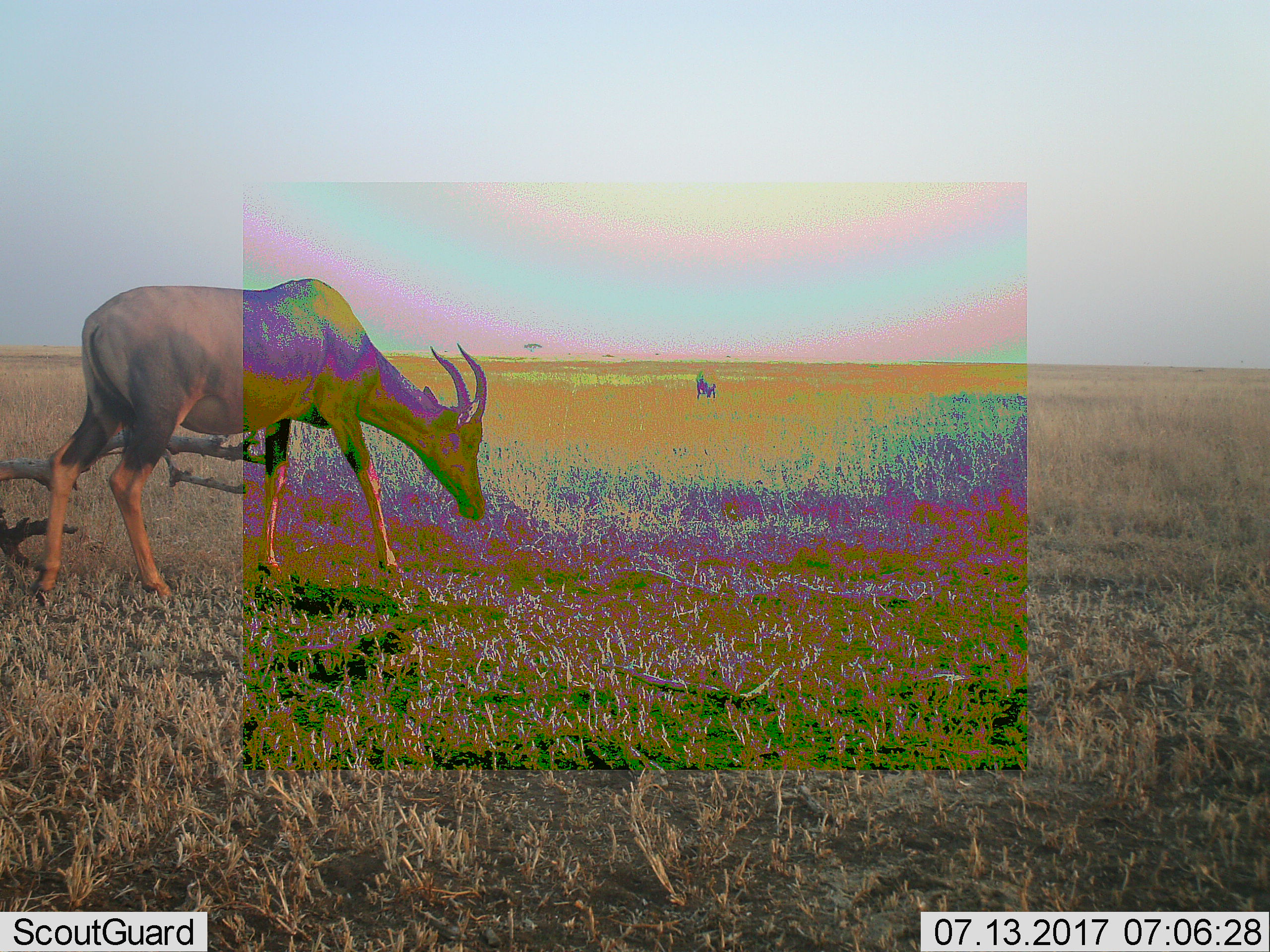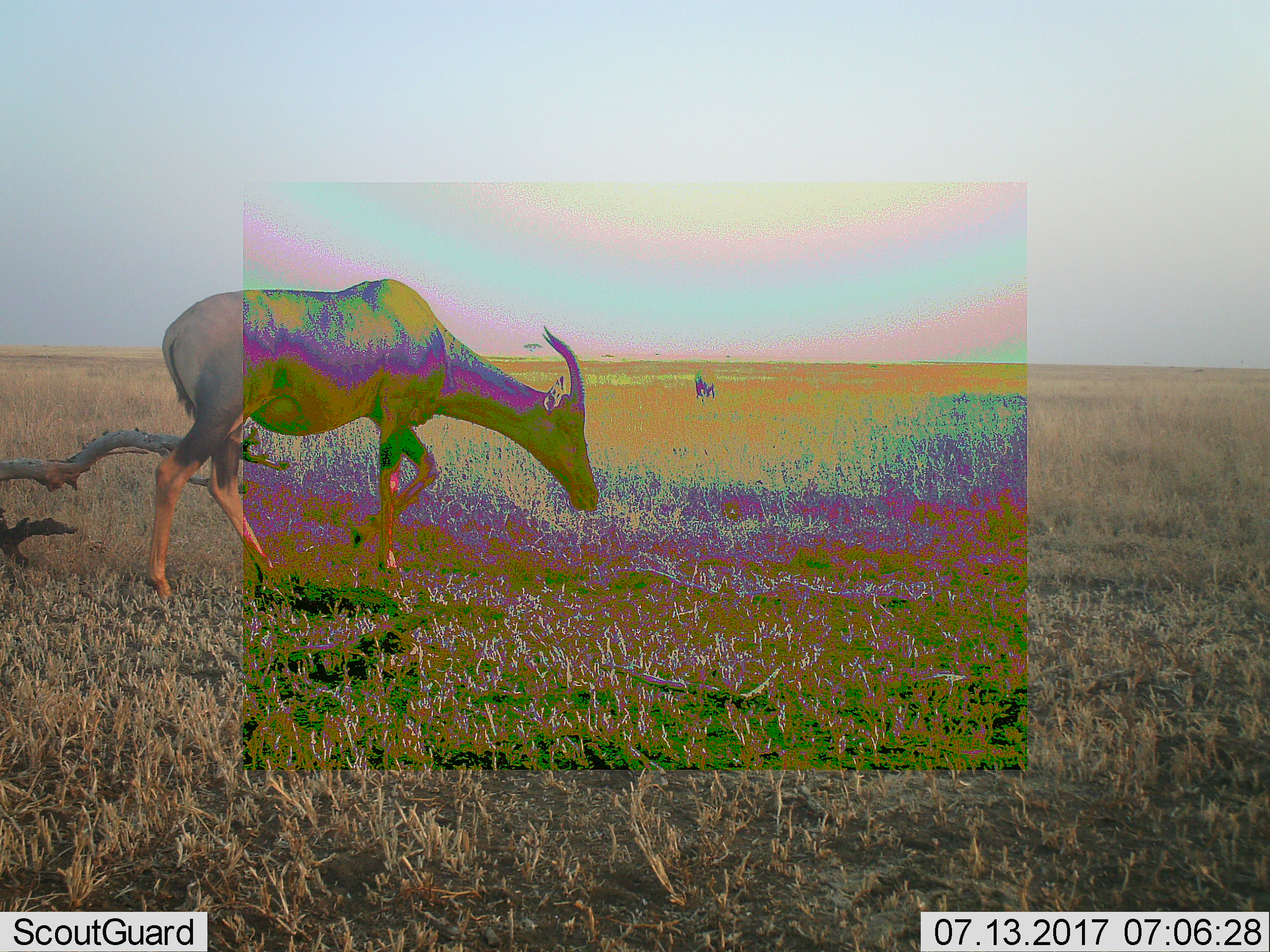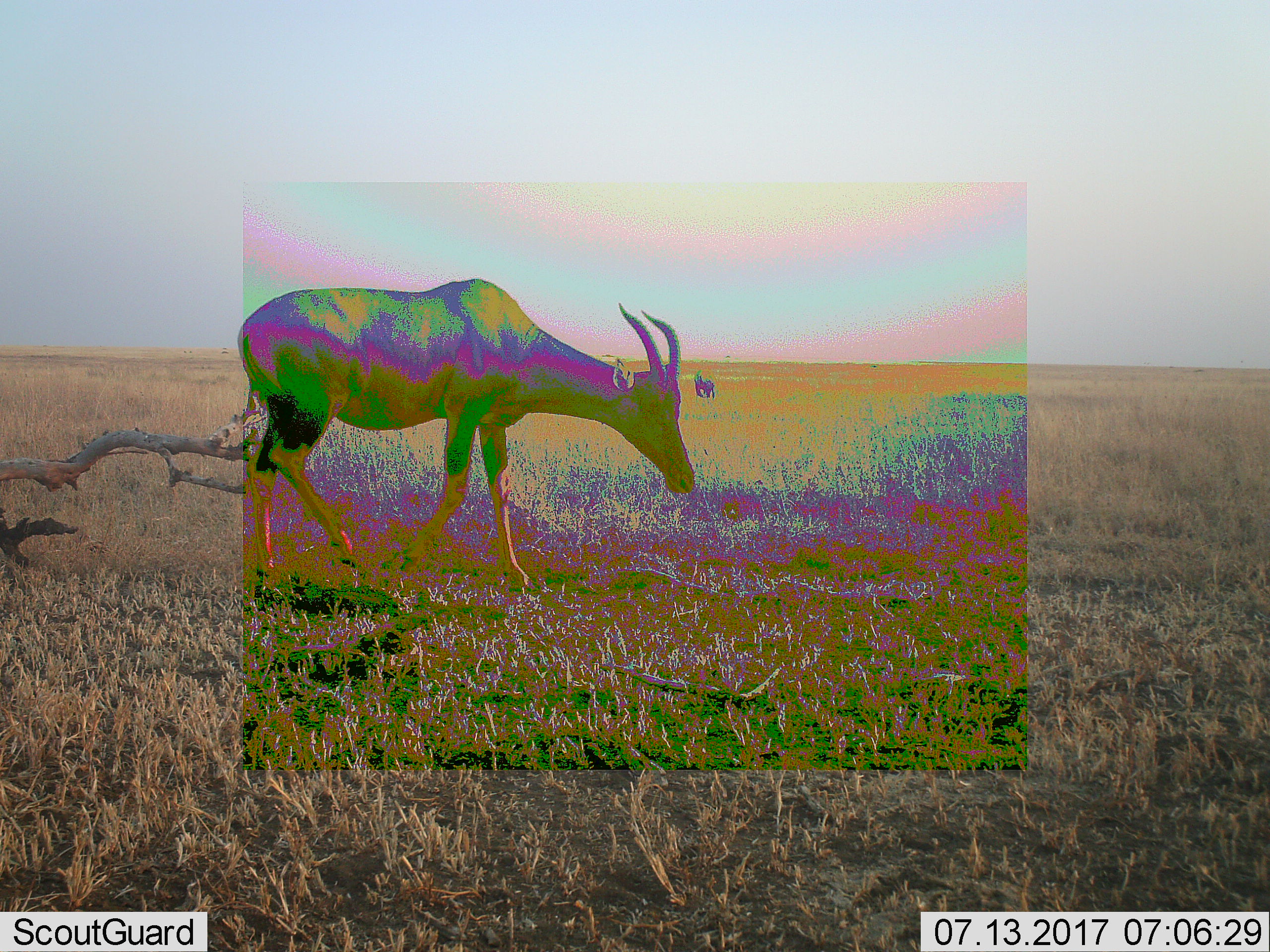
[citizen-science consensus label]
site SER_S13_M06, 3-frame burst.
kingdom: Animalia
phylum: Chordata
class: Mammalia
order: Artiodactyla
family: Bovidae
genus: Damaliscus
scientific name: Damaliscus lunatus jimela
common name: topi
Topi (Damaliscus lunatus jimela), count 1. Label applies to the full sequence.